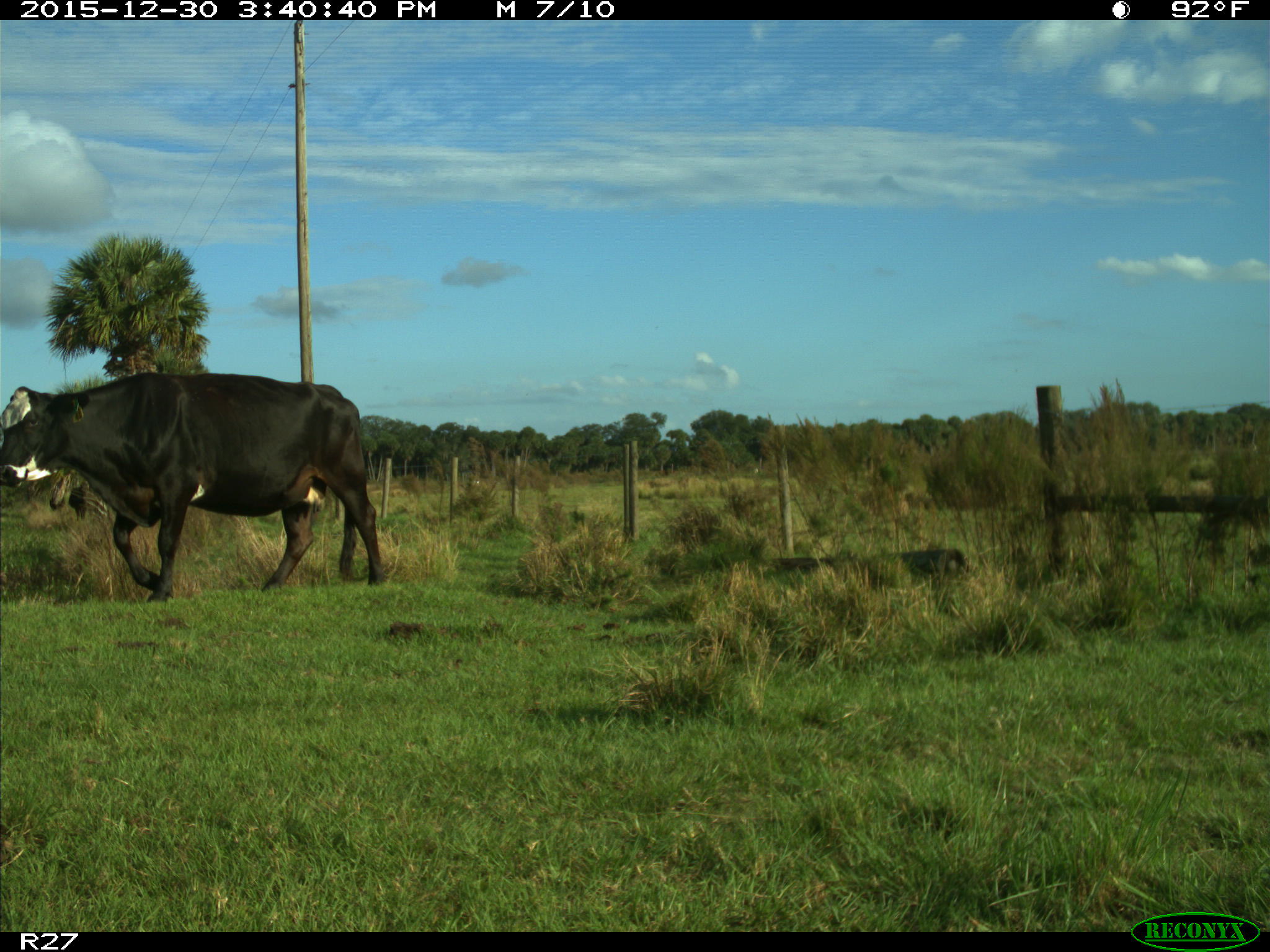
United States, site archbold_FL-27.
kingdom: Animalia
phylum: Chordata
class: Mammalia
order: Artiodactyla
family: Bovidae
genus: Bos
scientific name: Bos taurus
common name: domestic cow